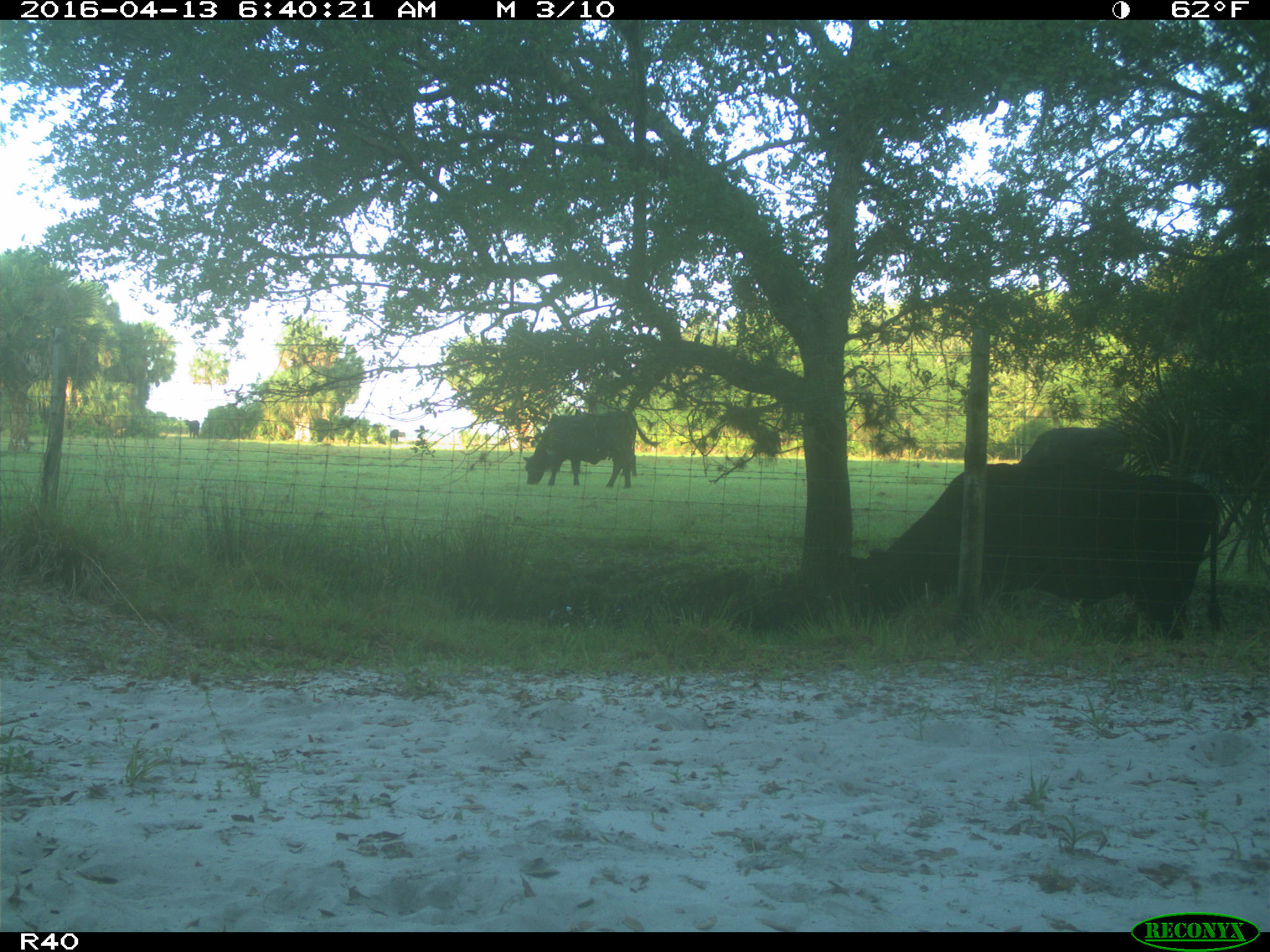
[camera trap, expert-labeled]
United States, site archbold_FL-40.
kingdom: Animalia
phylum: Chordata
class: Mammalia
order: Artiodactyla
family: Bovidae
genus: Bos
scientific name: Bos taurus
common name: domestic cow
Bos taurus (domestic cow).